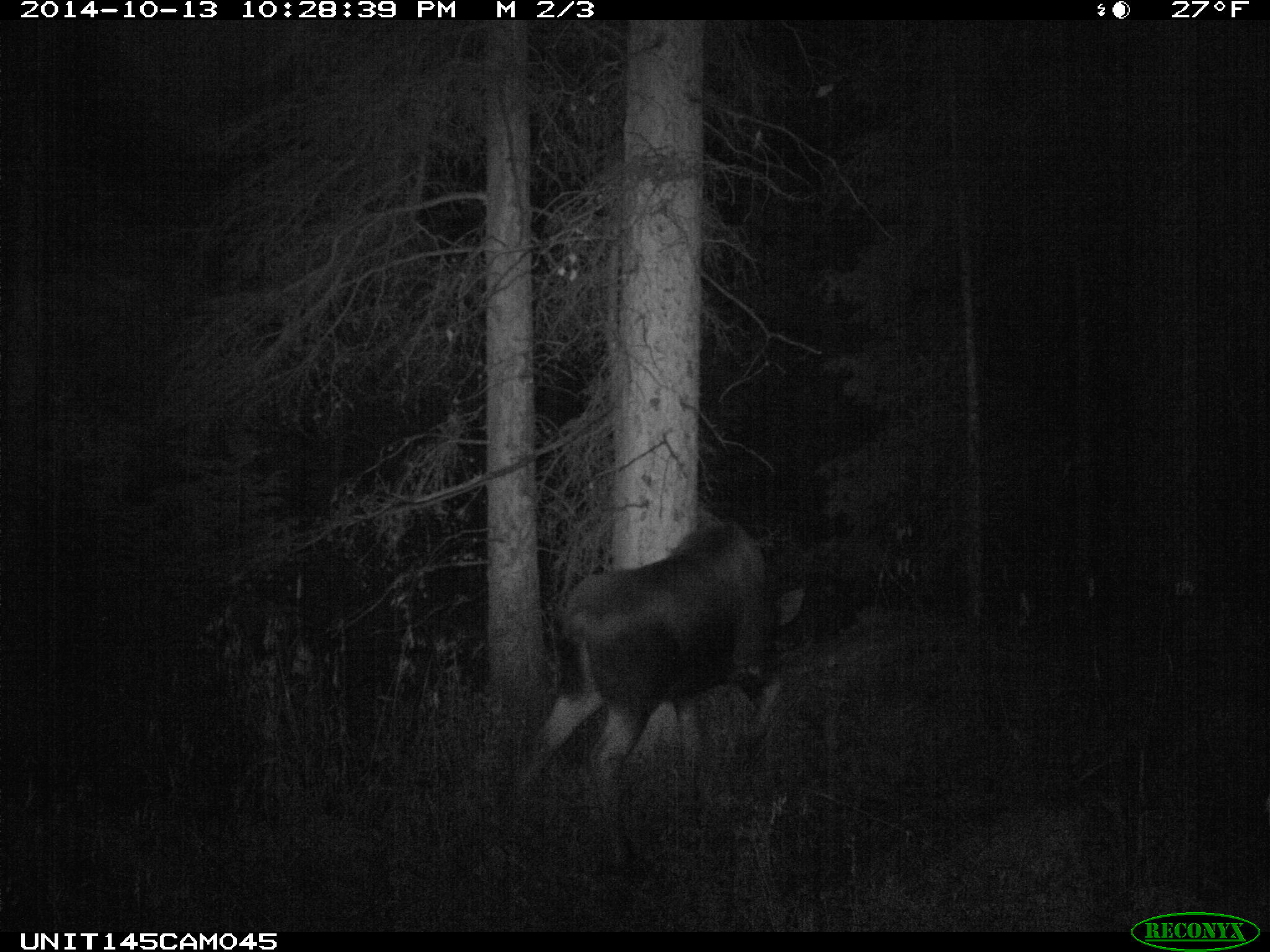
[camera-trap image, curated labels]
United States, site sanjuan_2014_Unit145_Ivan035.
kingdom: Animalia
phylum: Chordata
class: Mammalia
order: Artiodactyla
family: Cervidae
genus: Alces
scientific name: Alces alces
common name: moose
Alces alces (moose).